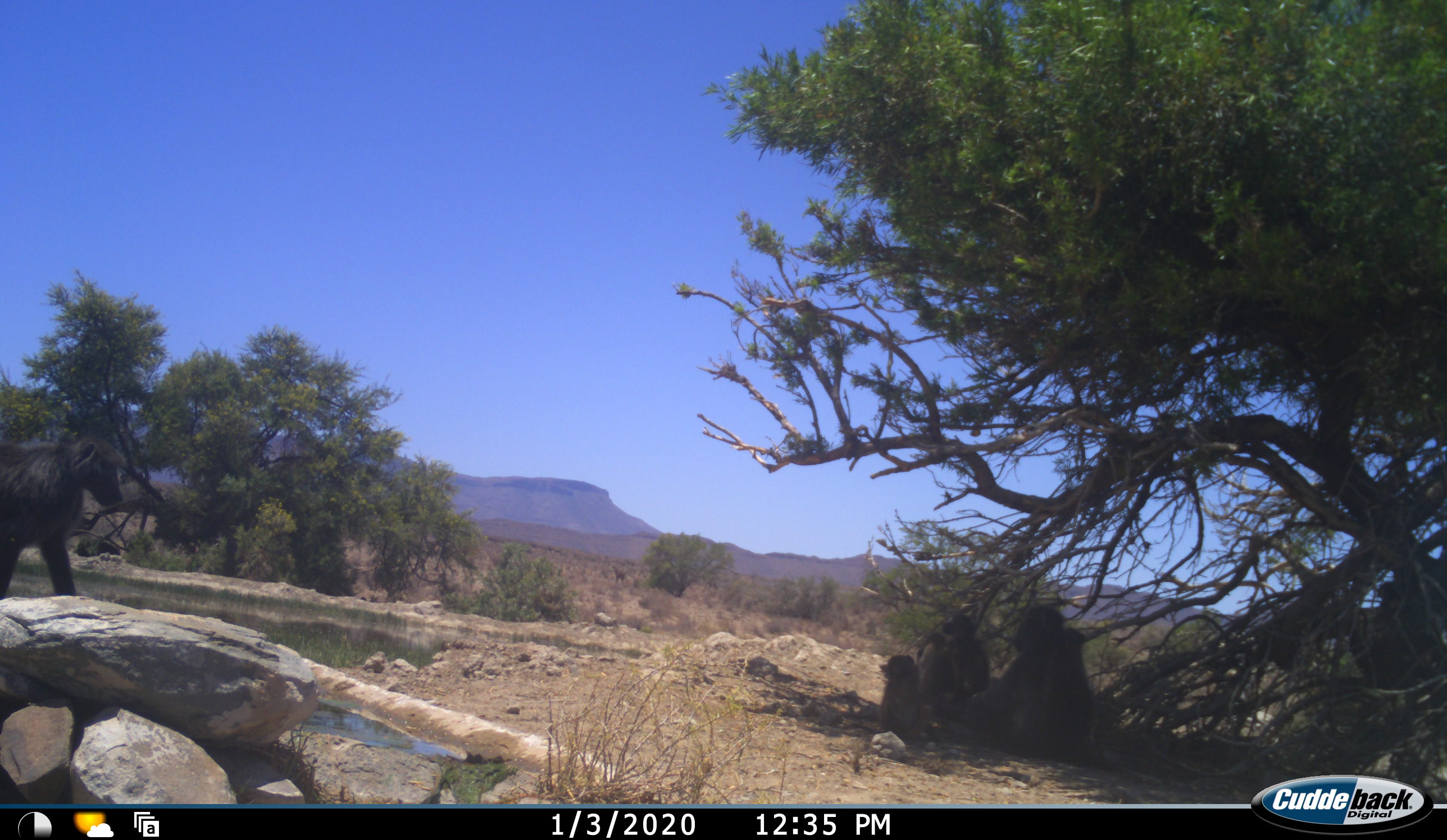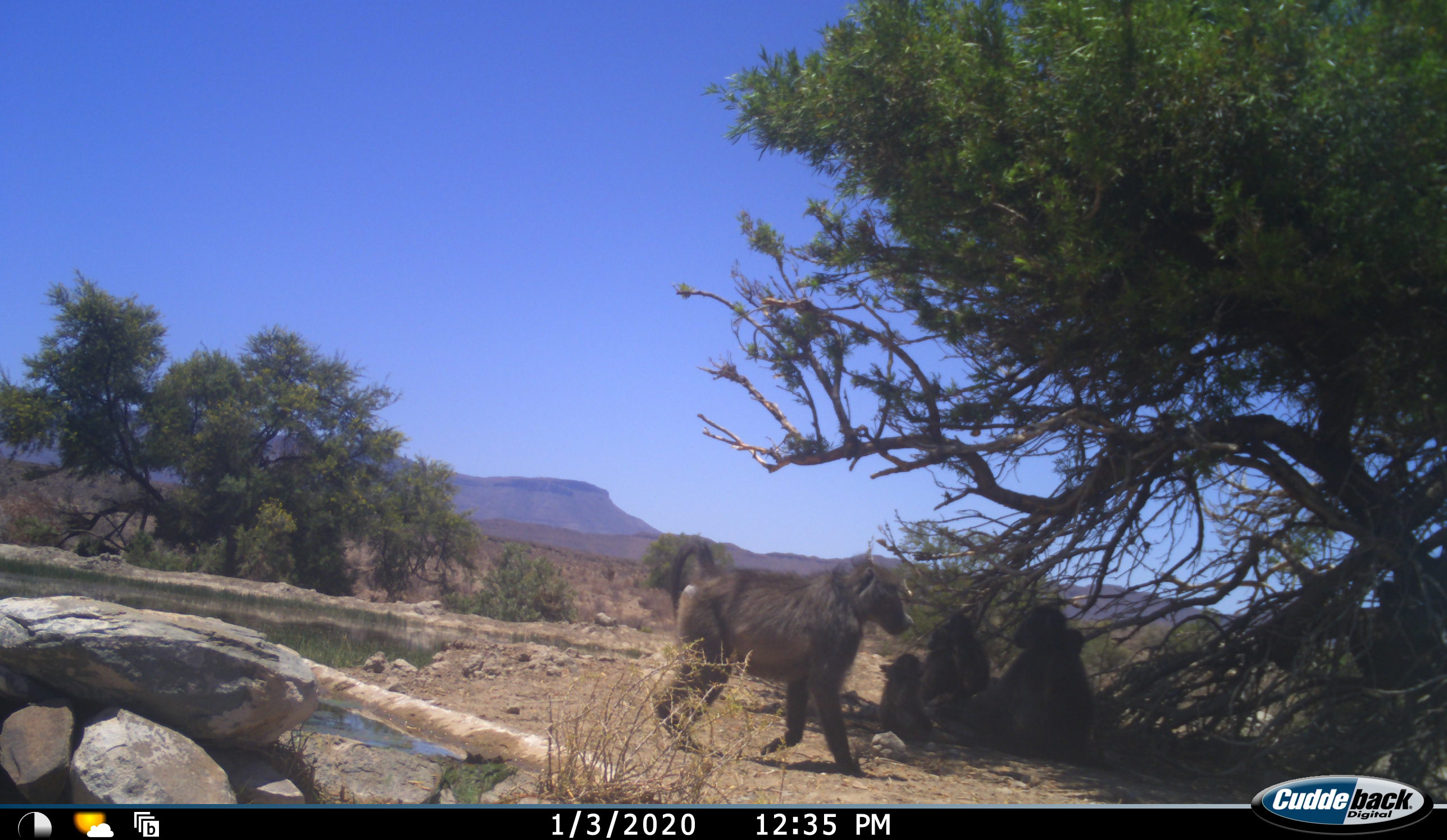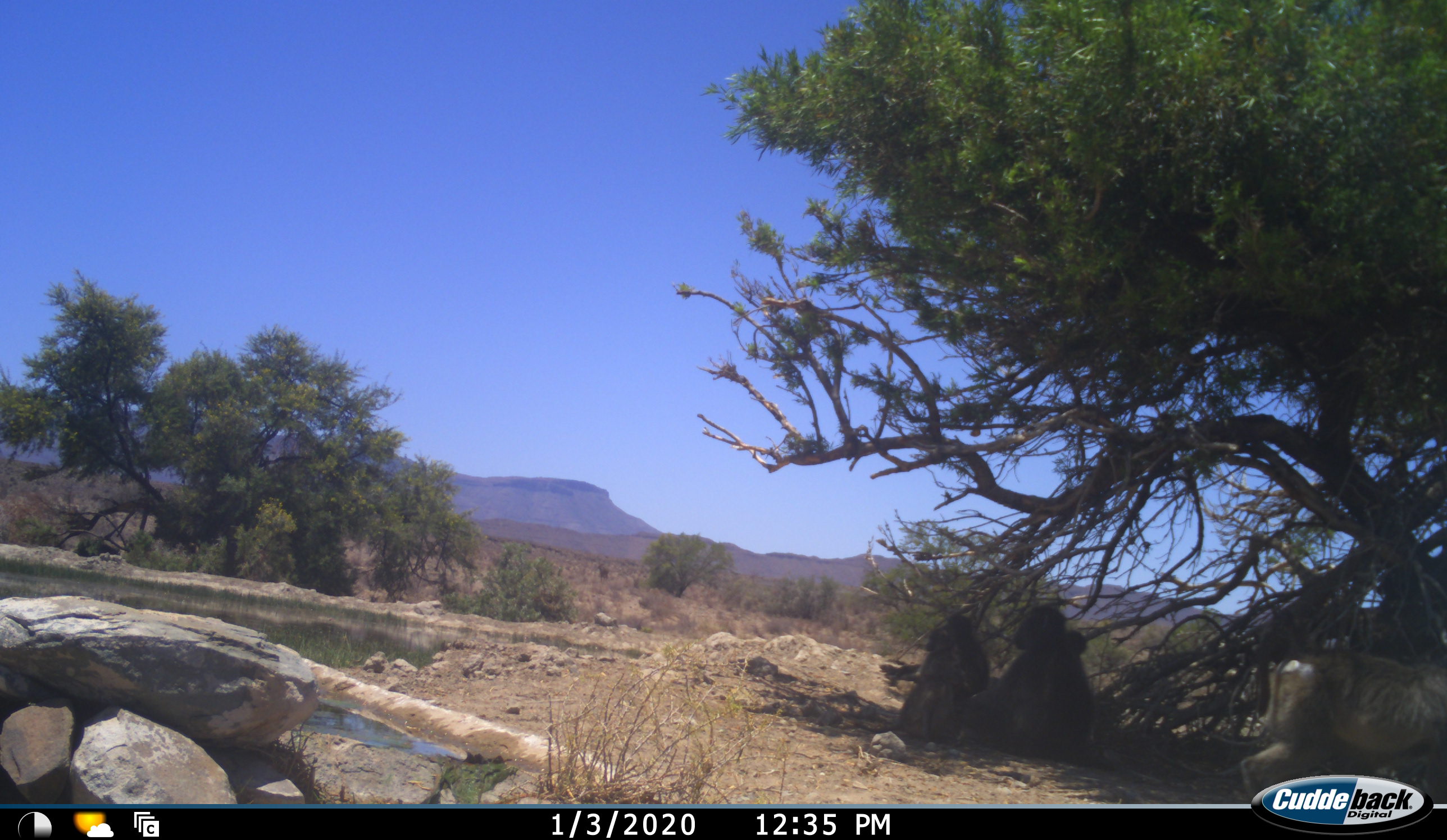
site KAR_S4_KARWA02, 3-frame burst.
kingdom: Animalia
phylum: Chordata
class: Mammalia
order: Primates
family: Cercopithecidae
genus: Papio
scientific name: Papio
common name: baboon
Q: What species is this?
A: Baboon (Papio).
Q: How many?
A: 5.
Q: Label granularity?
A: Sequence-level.